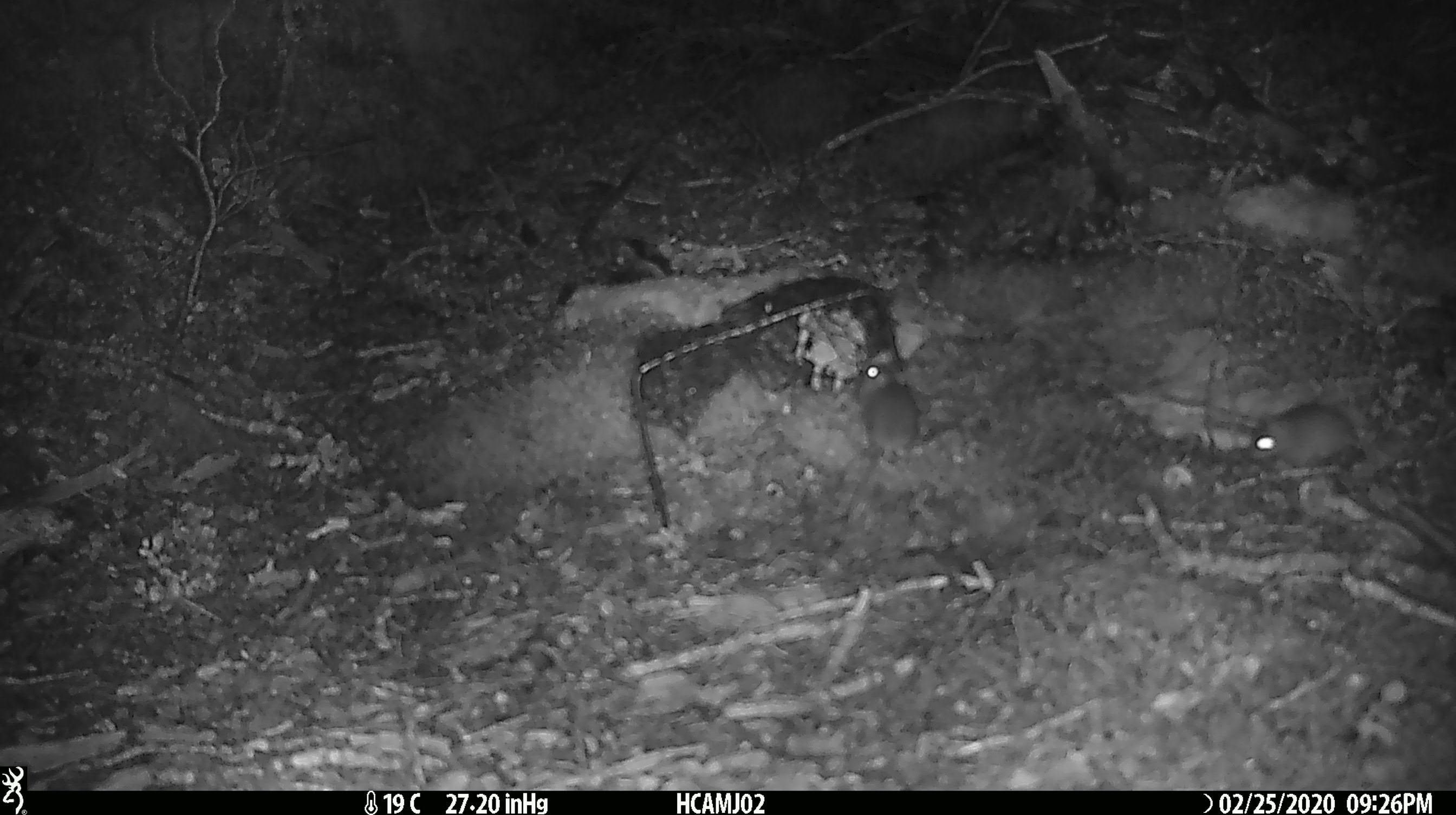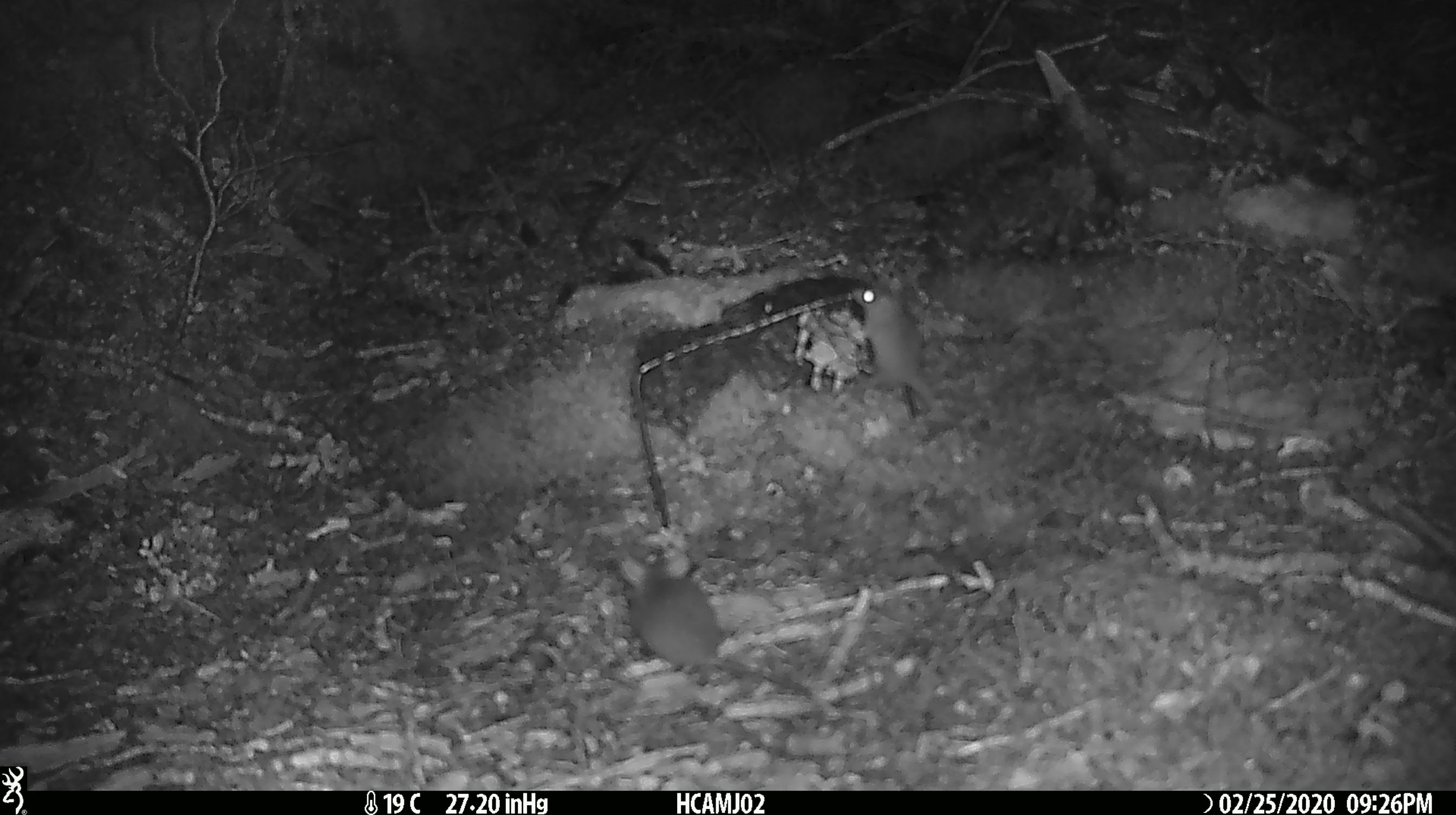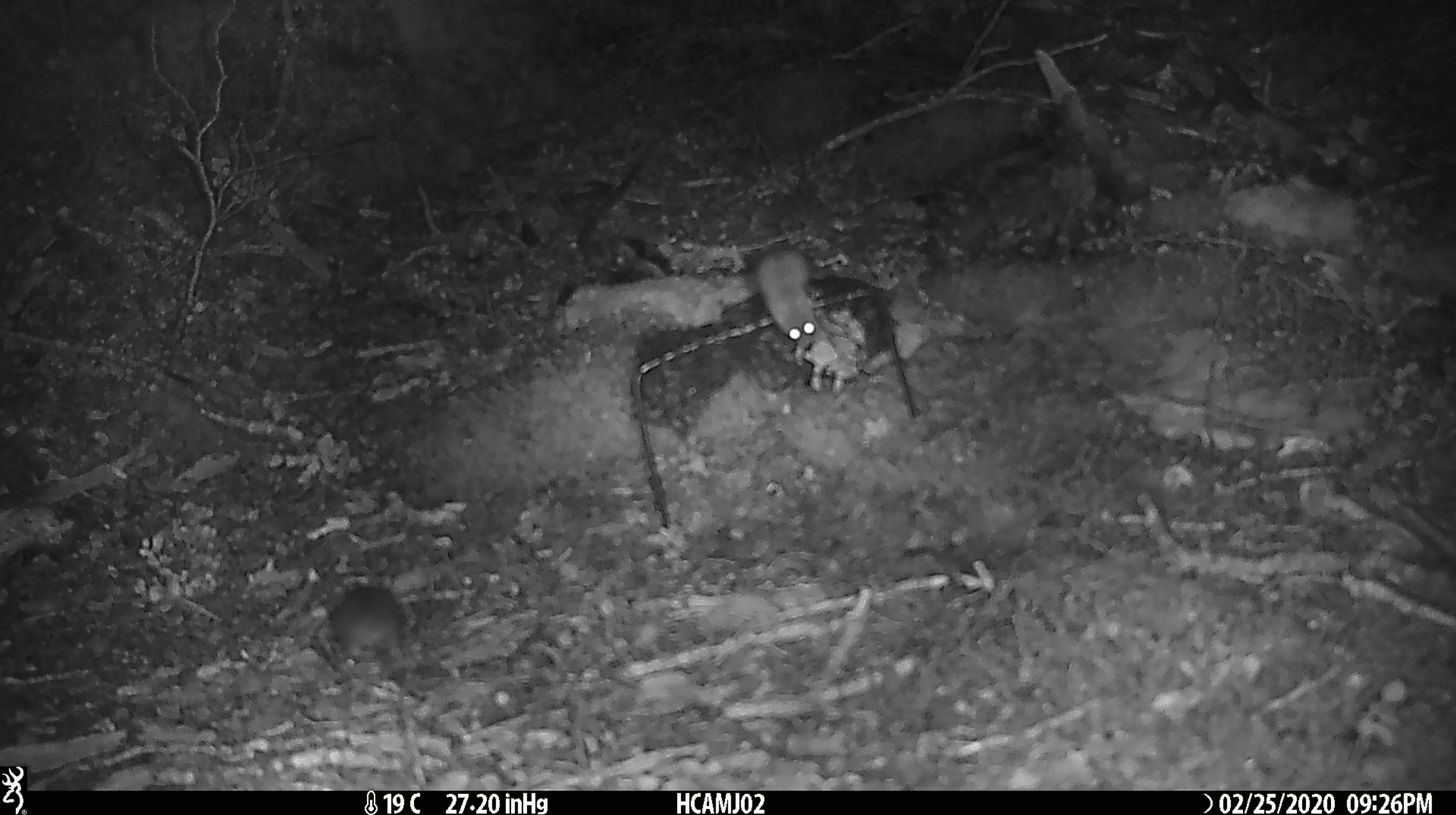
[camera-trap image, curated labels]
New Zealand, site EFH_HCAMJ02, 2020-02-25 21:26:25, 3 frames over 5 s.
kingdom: Animalia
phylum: Chordata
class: Mammalia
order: Rodentia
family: Muridae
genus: Mus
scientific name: Mus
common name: mouse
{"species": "mouse (Mus)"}